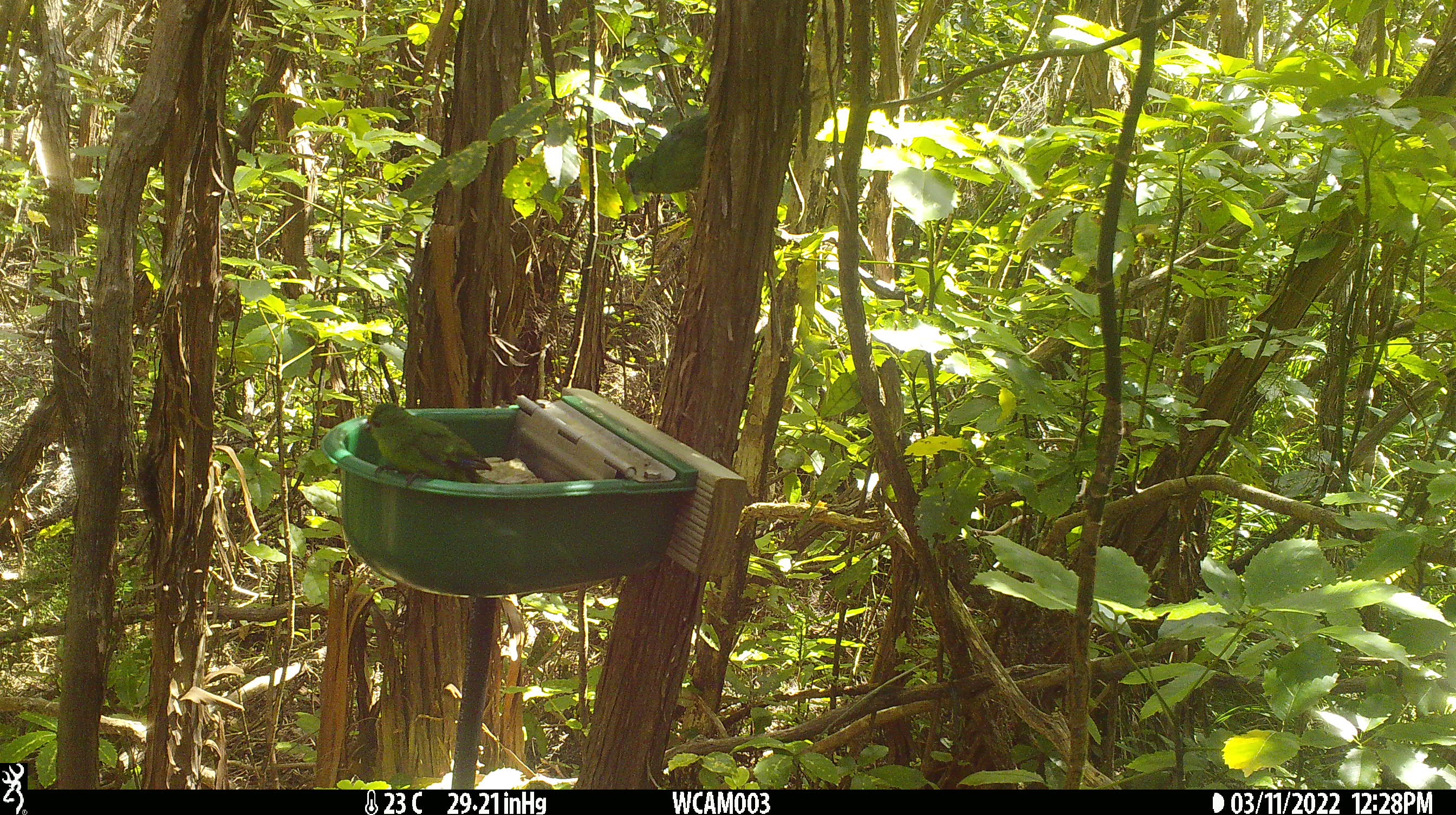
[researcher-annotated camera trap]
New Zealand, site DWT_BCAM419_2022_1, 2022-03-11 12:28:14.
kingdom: Animalia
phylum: Chordata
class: Aves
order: Psittaciformes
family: Psittaculidae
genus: Cyanoramphus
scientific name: Cyanoramphus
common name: parakeet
Parakeet (Cyanoramphus).